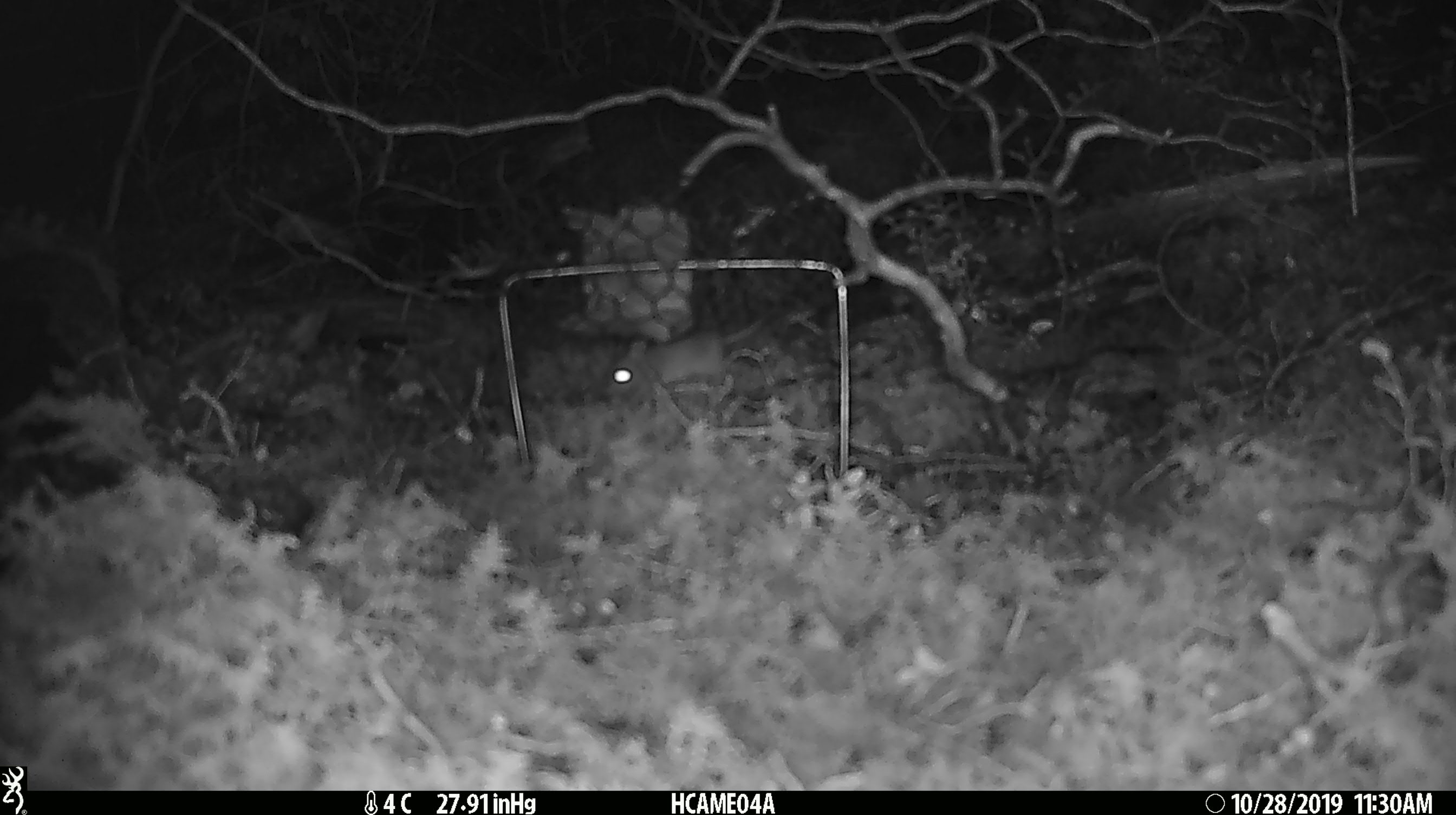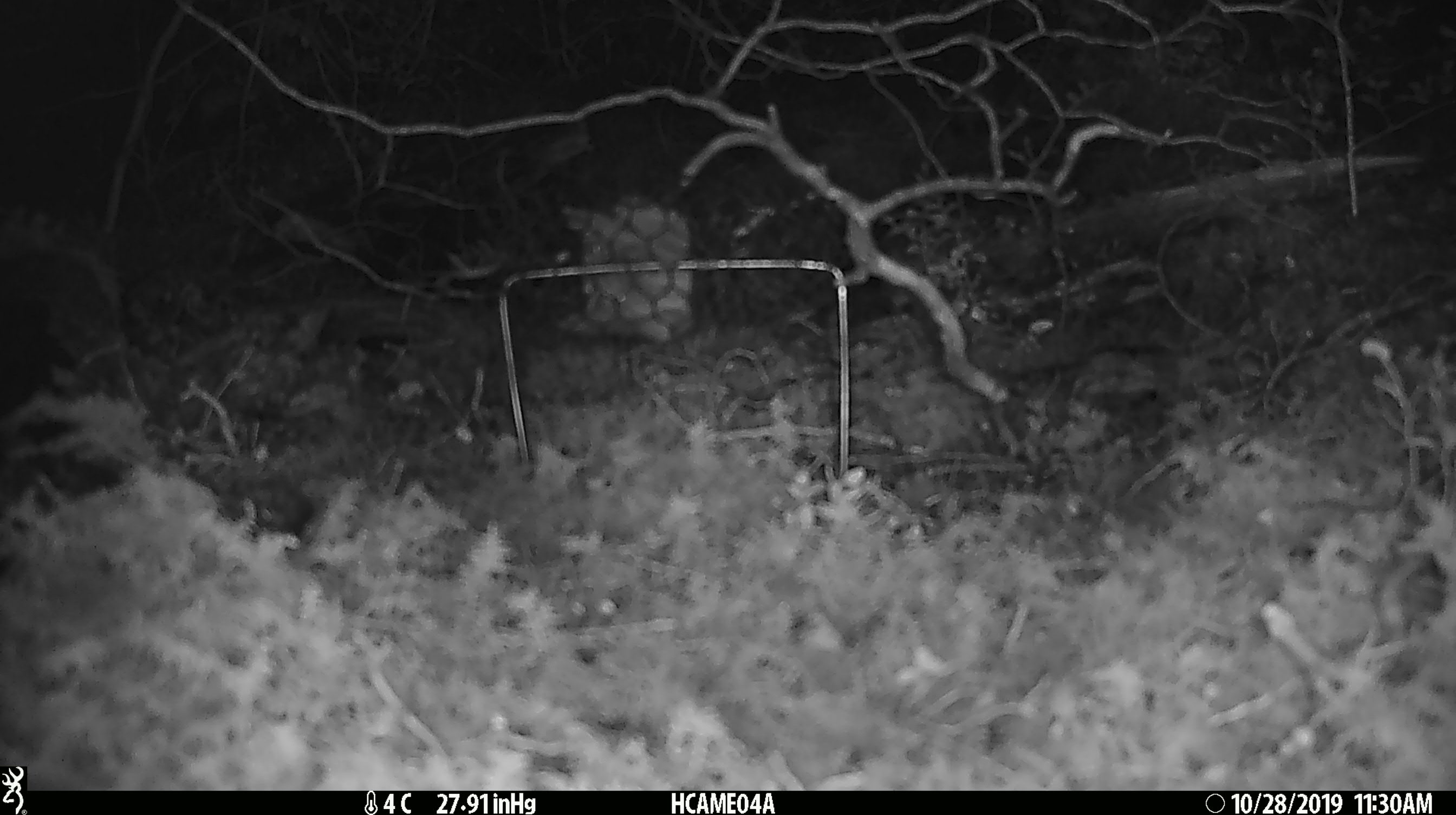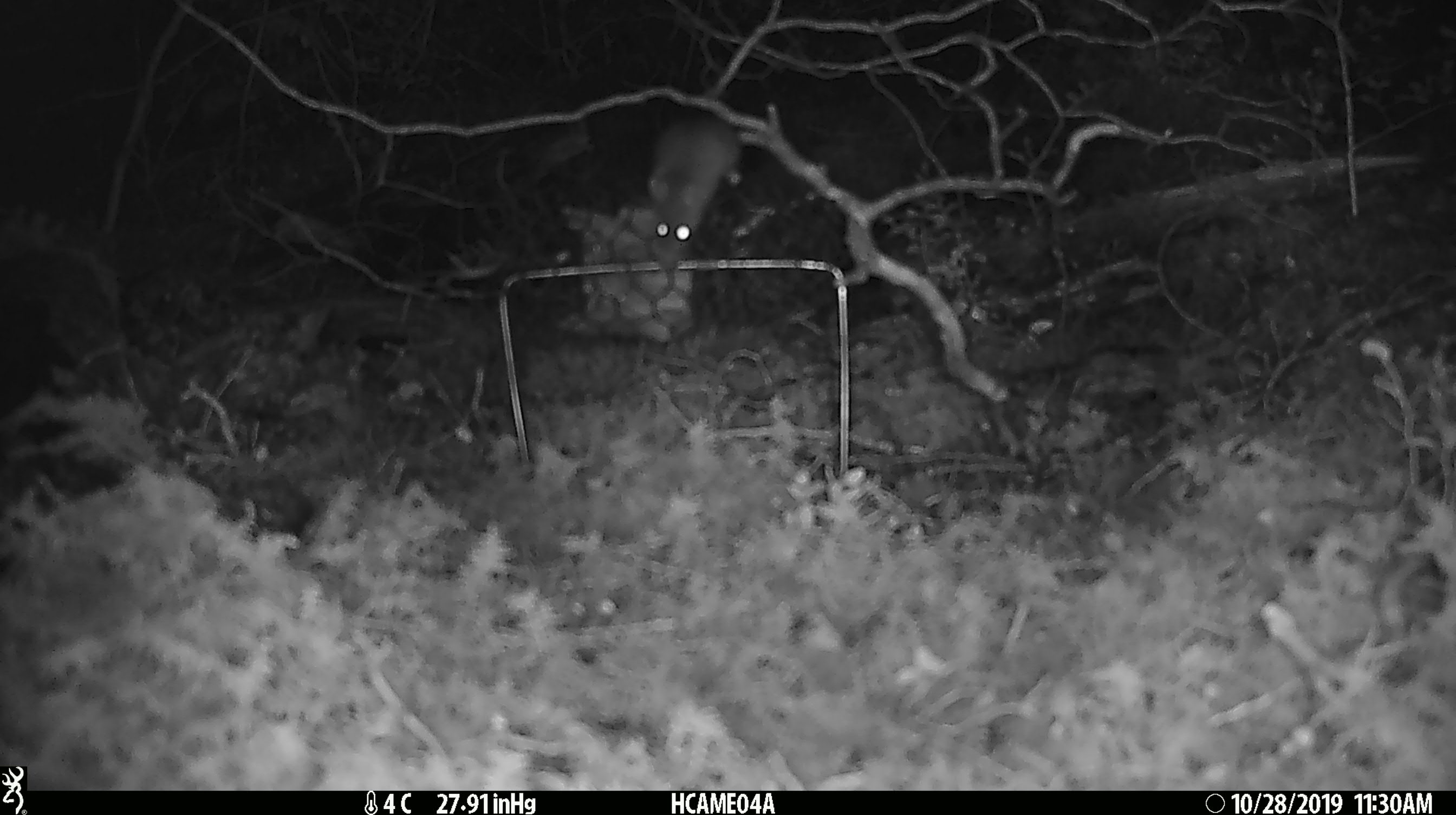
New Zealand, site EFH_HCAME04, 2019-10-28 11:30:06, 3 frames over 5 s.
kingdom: Animalia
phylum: Chordata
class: Mammalia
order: Rodentia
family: Muridae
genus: Mus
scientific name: Mus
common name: mouse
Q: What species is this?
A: Mouse (Mus).